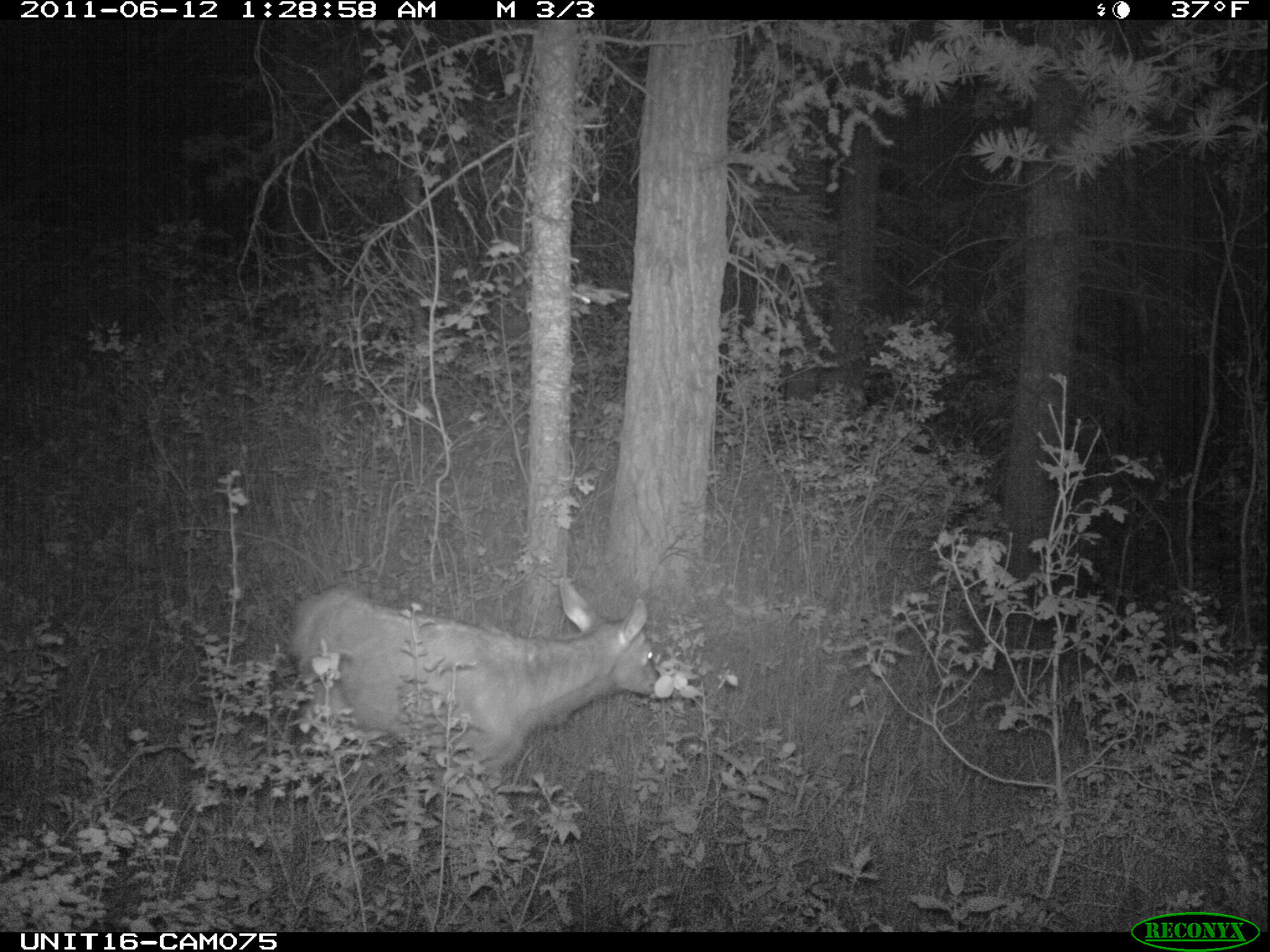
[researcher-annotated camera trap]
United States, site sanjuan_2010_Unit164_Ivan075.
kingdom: Animalia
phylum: Chordata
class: Mammalia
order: Artiodactyla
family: Cervidae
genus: Cervus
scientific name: Cervus elaphus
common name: red deer